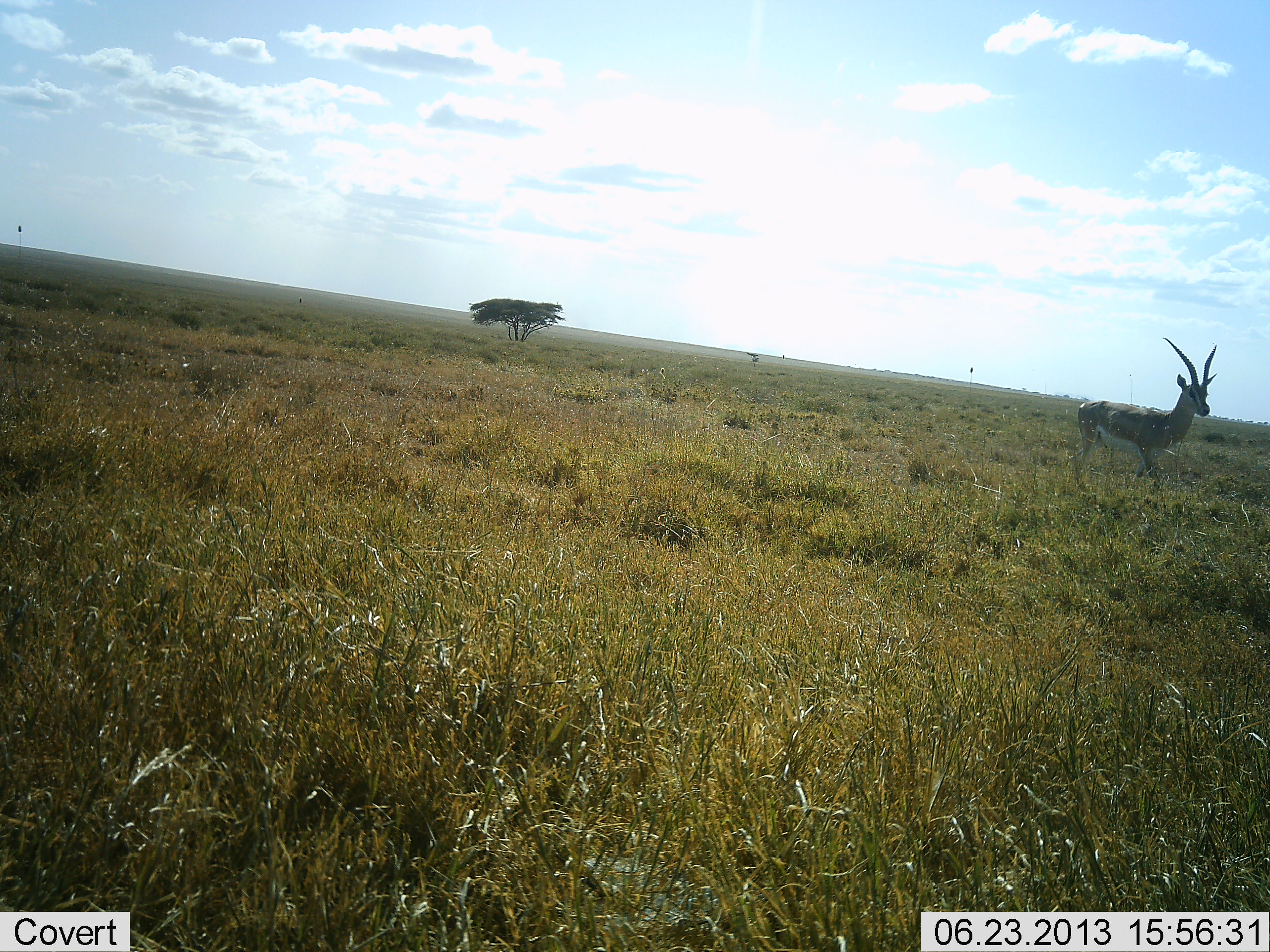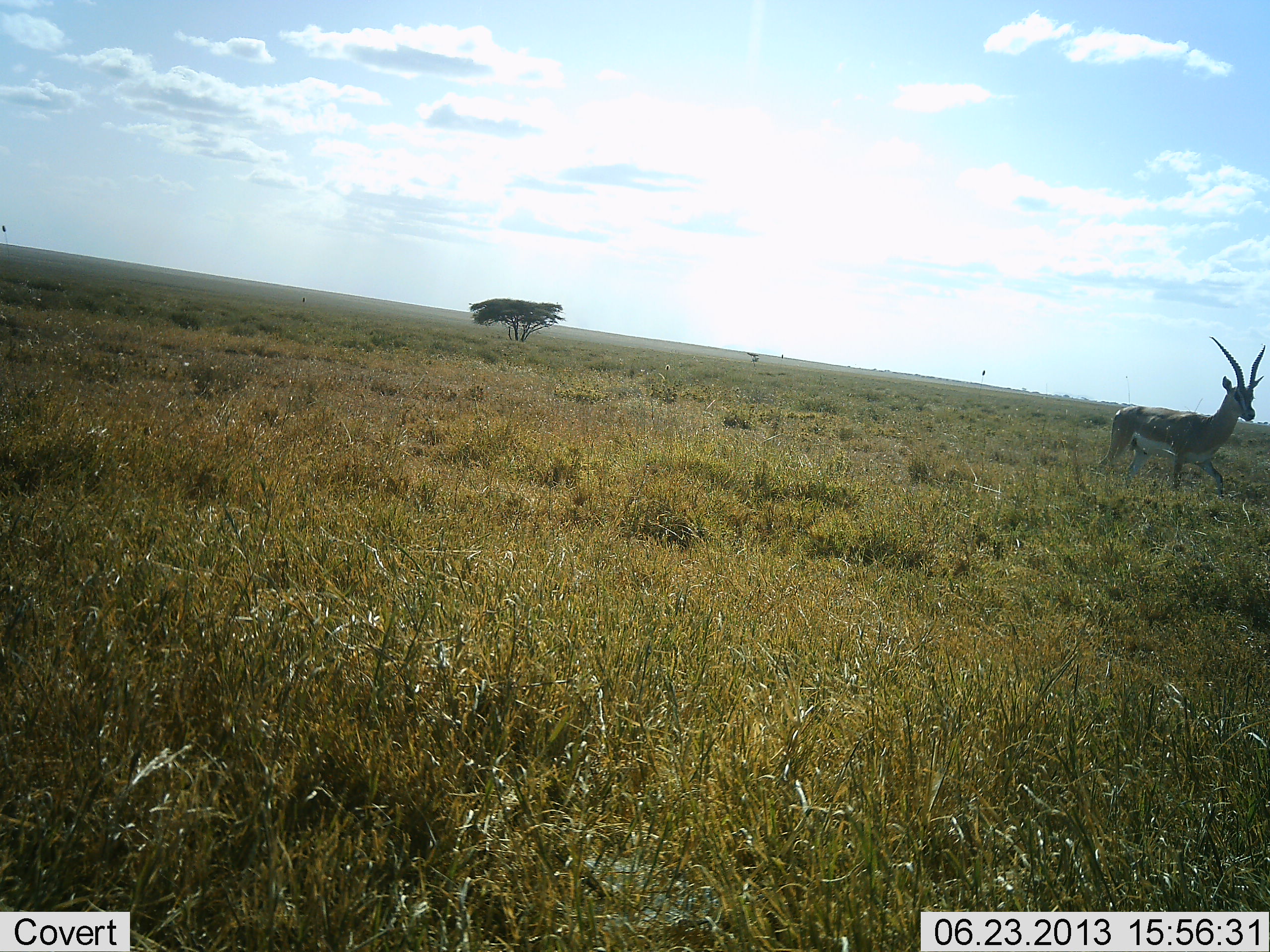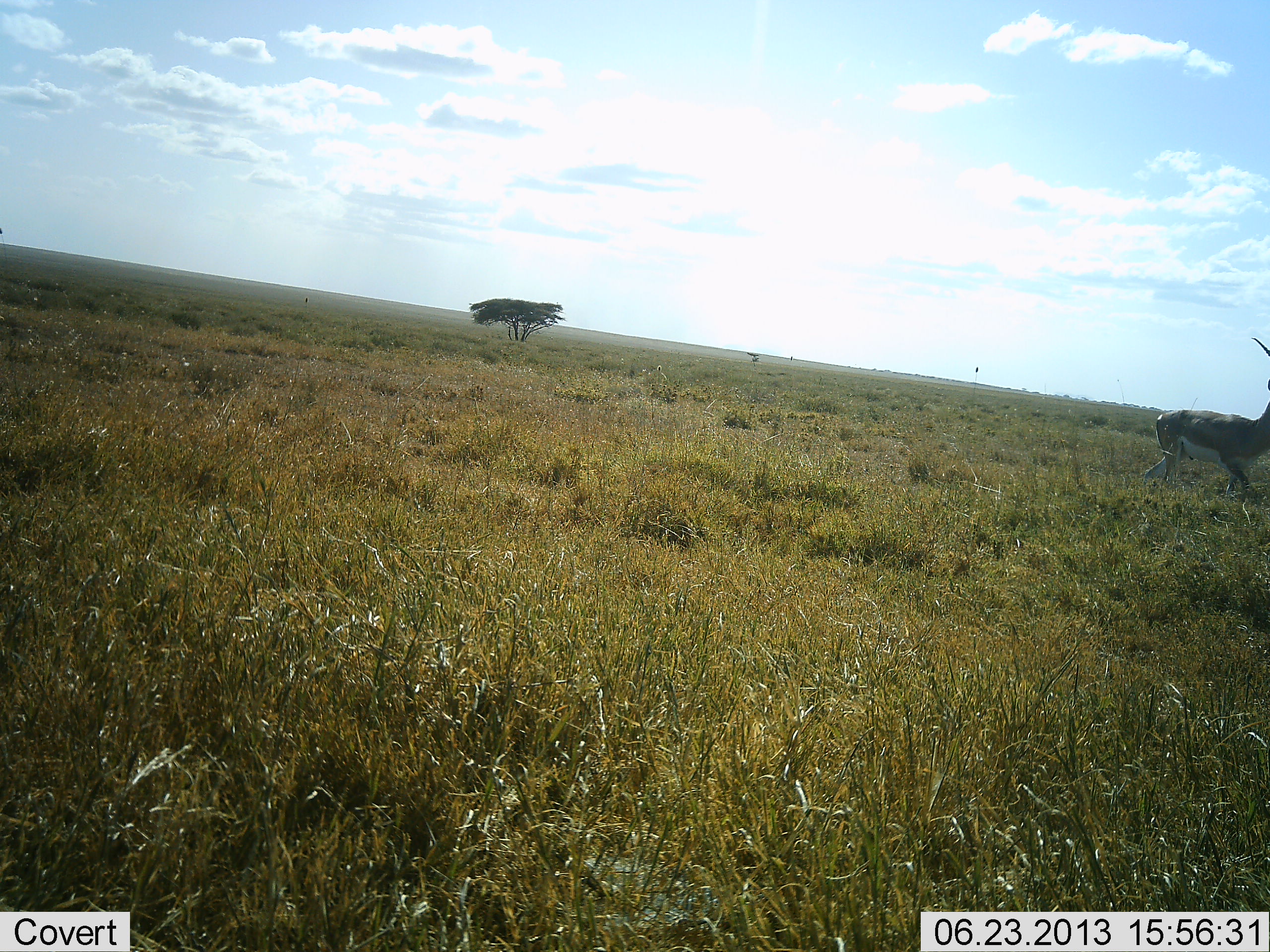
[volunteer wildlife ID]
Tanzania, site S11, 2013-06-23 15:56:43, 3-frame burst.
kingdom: Animalia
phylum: Chordata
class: Mammalia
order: Artiodactyla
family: Bovidae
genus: Nanger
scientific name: Nanger granti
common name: grant's gazelle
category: gazellegrants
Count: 1.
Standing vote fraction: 30%.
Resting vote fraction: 0%.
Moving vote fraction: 90%.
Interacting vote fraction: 0%.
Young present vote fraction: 0%.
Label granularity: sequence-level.